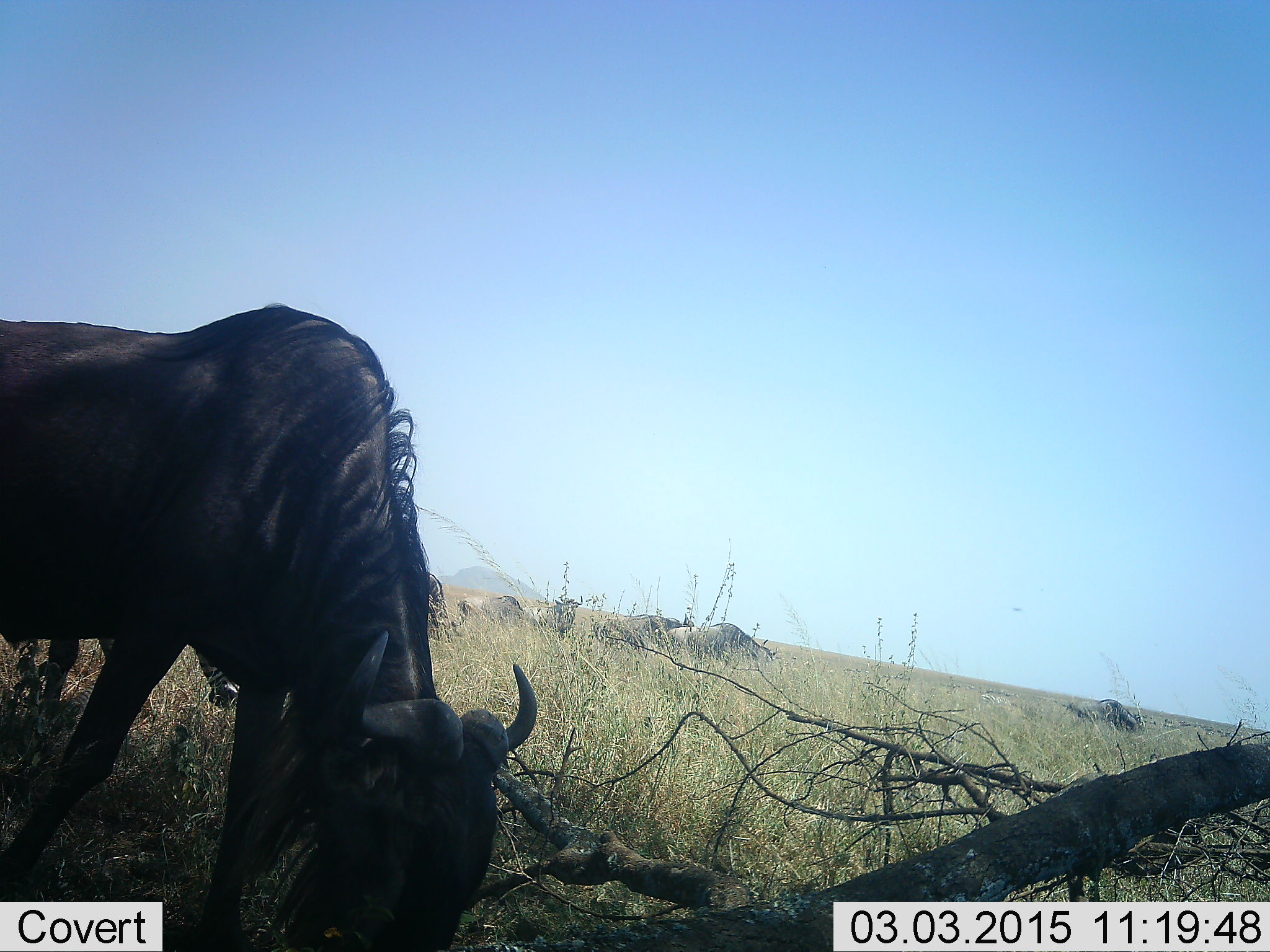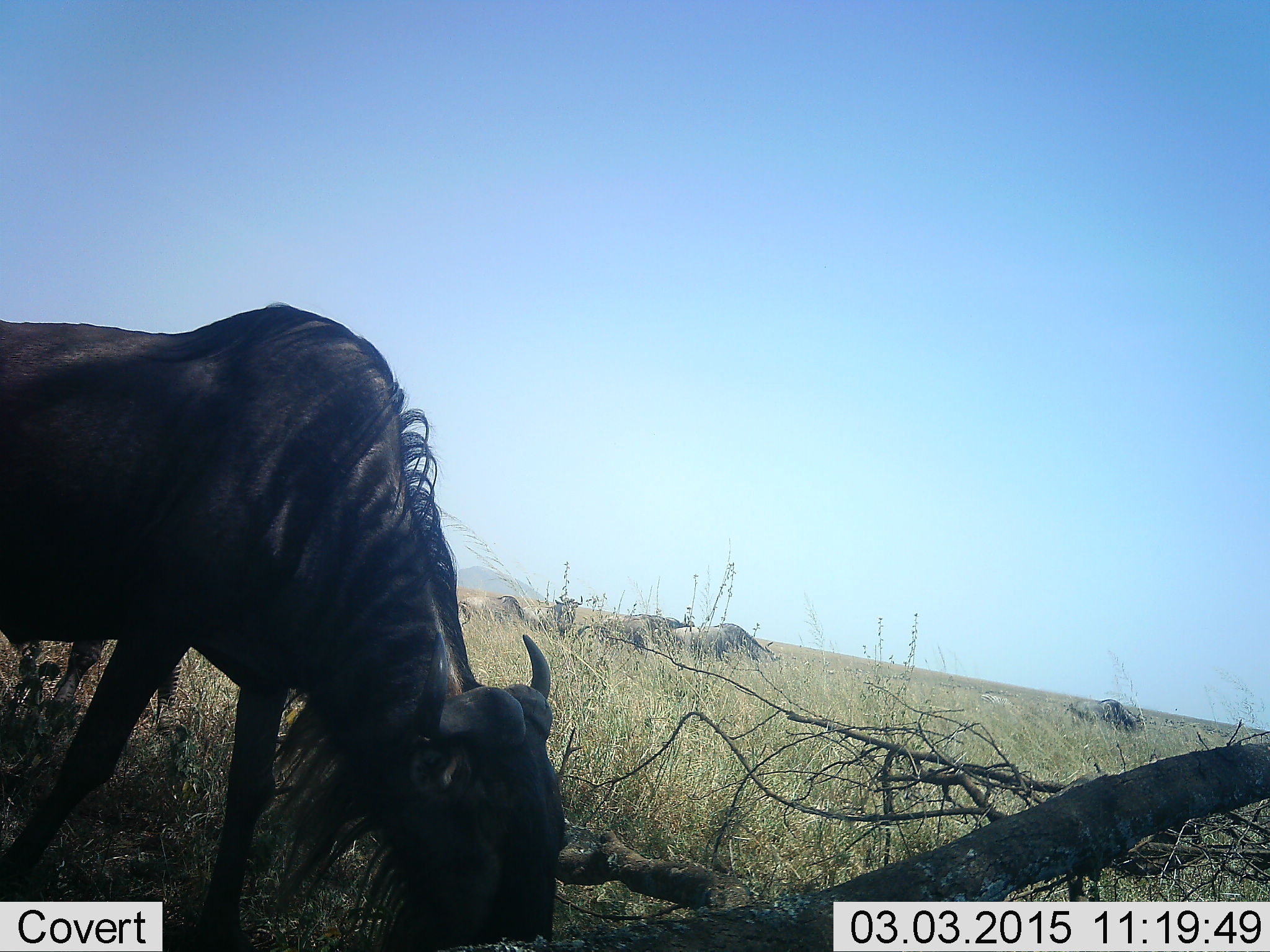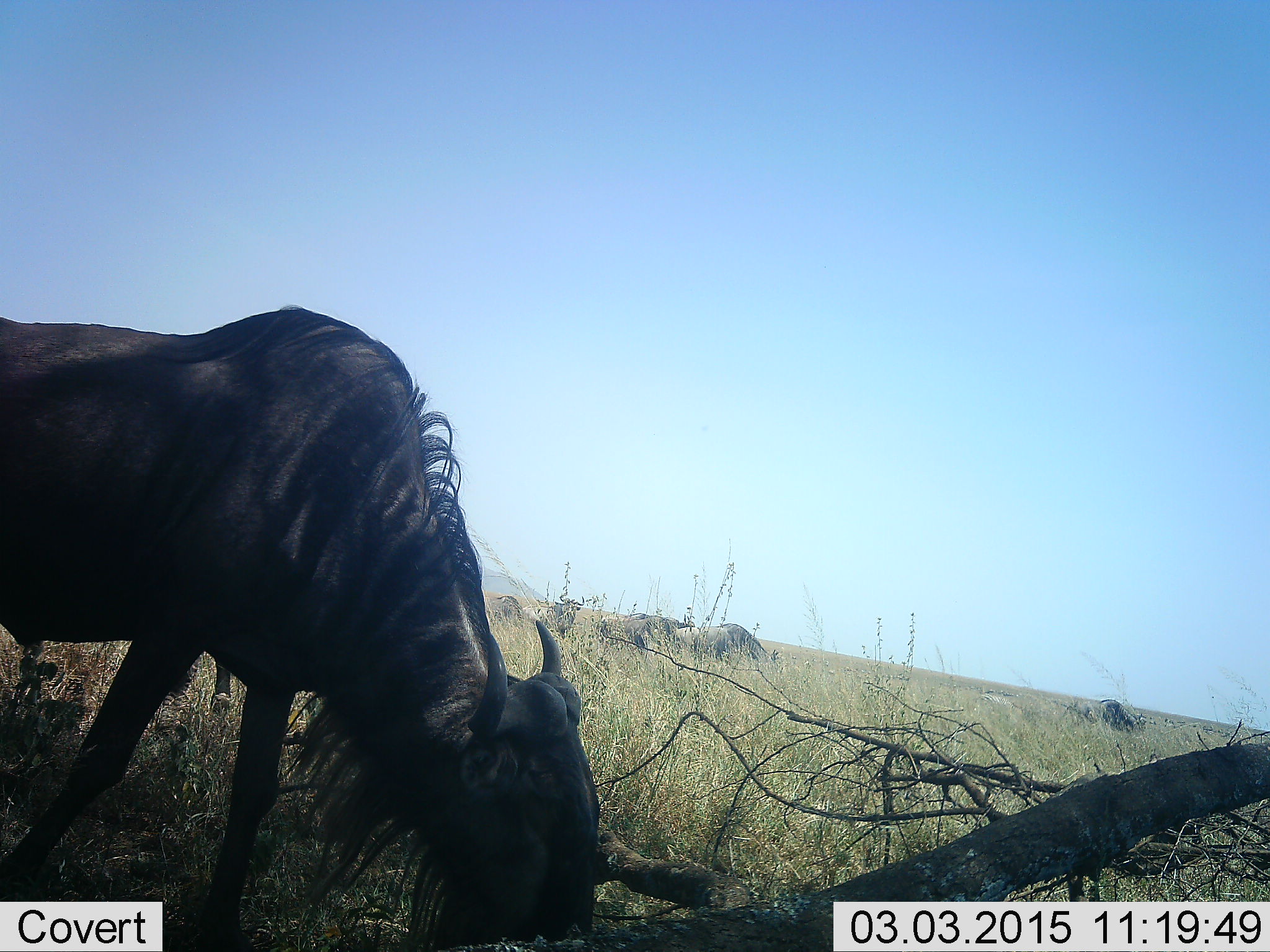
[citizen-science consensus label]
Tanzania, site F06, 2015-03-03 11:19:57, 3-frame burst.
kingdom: Animalia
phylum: Chordata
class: Mammalia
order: Artiodactyla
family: Bovidae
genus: Connochaetes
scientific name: Connochaetes taurinus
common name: blue wildebeest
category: wildebeest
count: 5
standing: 20%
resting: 0%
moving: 10%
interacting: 0%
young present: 0%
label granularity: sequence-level